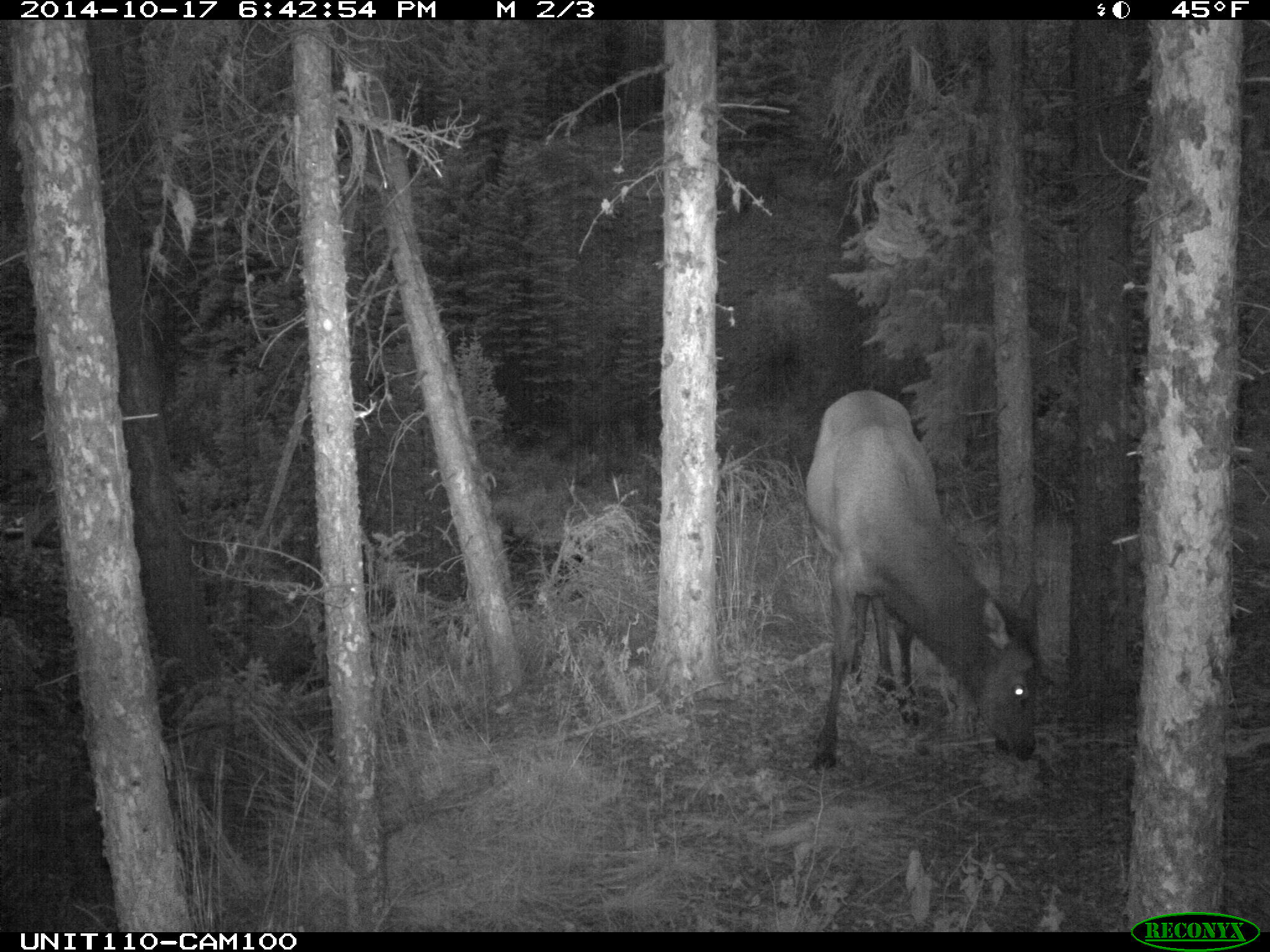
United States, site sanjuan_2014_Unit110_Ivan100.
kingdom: Animalia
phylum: Chordata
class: Mammalia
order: Artiodactyla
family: Cervidae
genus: Cervus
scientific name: Cervus elaphus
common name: red deer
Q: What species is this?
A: Cervus elaphus (red deer).